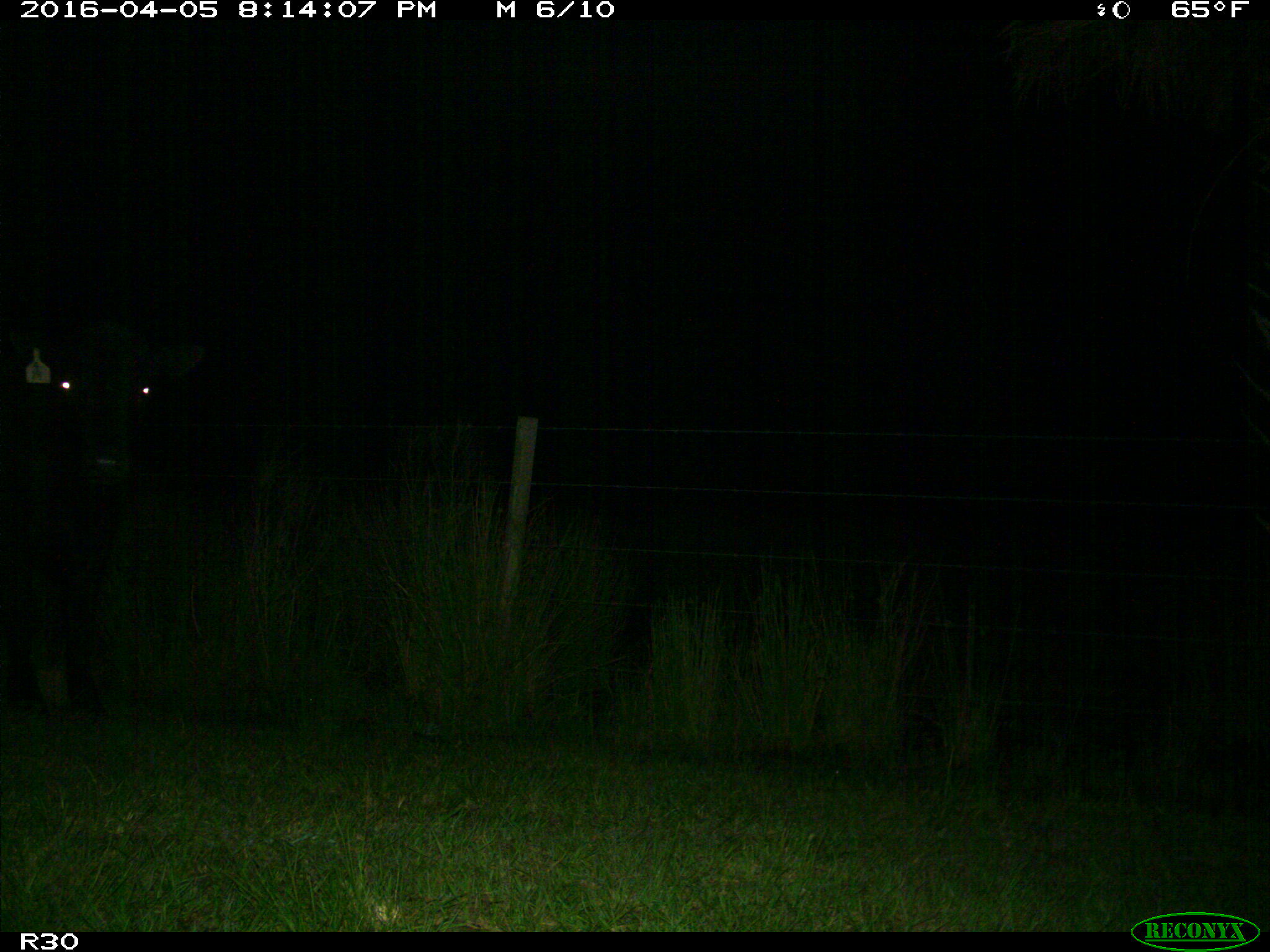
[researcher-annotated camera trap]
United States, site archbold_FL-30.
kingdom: Animalia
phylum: Chordata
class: Mammalia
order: Artiodactyla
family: Bovidae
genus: Bos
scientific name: Bos taurus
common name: domestic cow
Bos taurus (domestic cow).